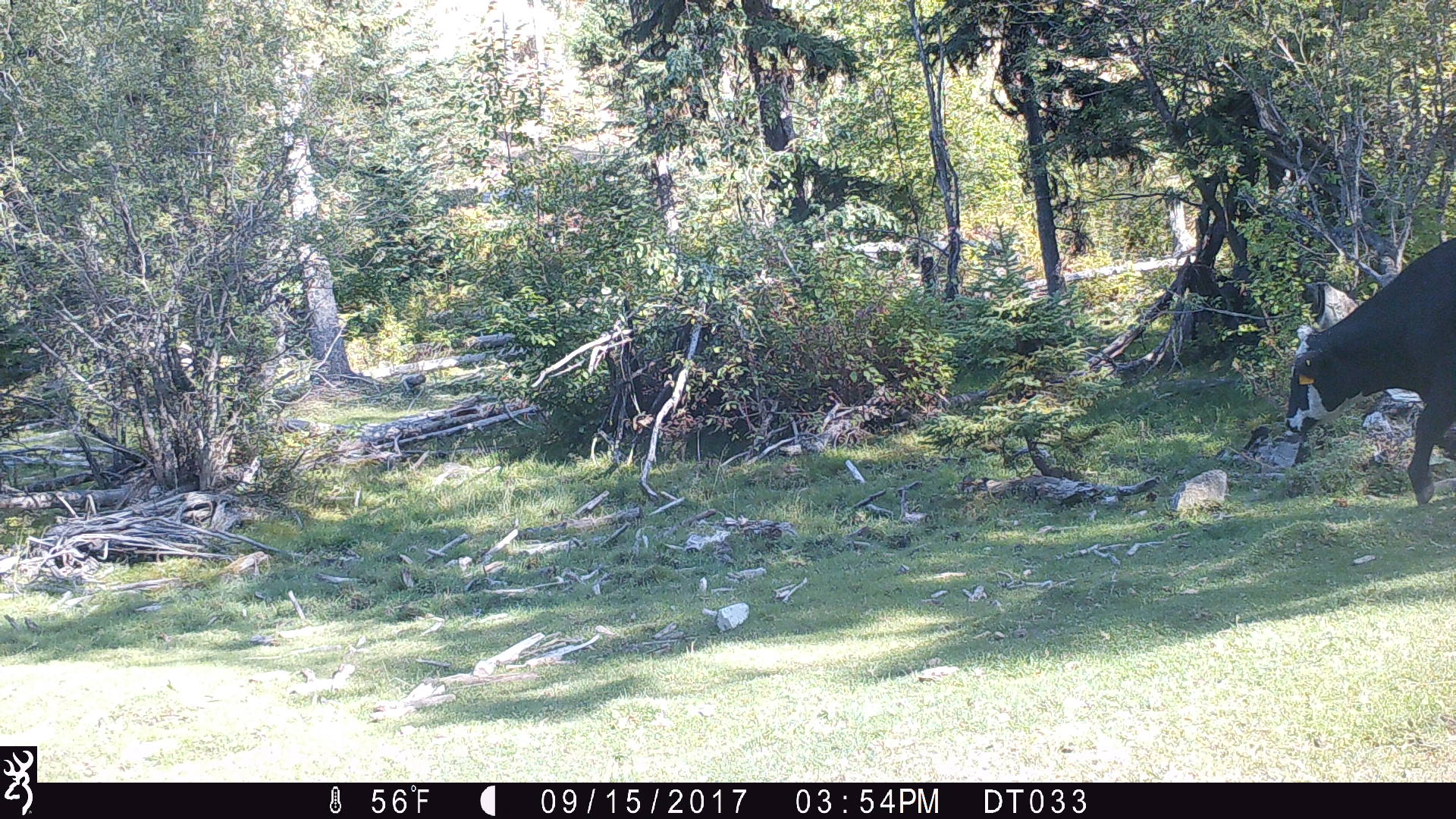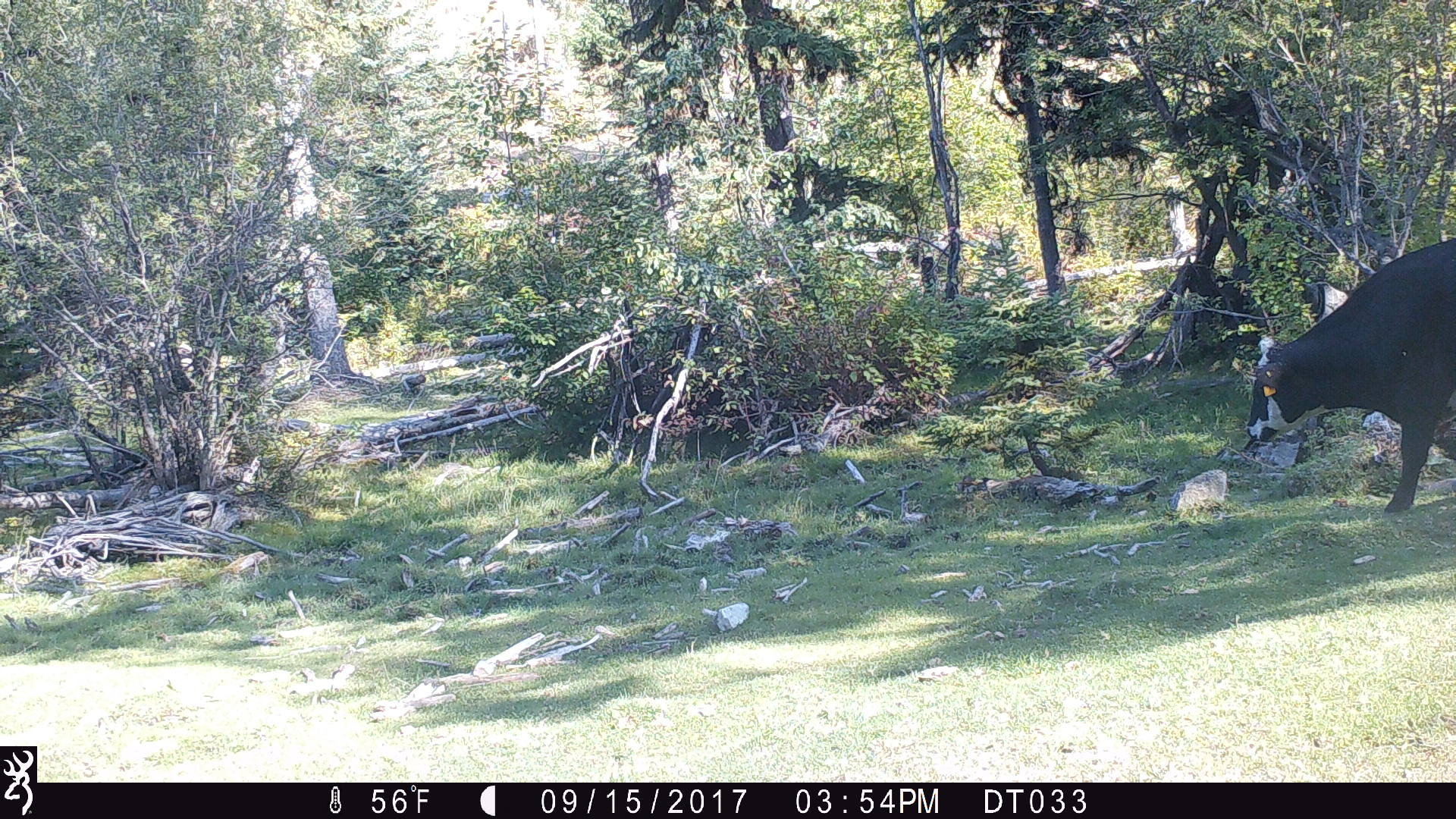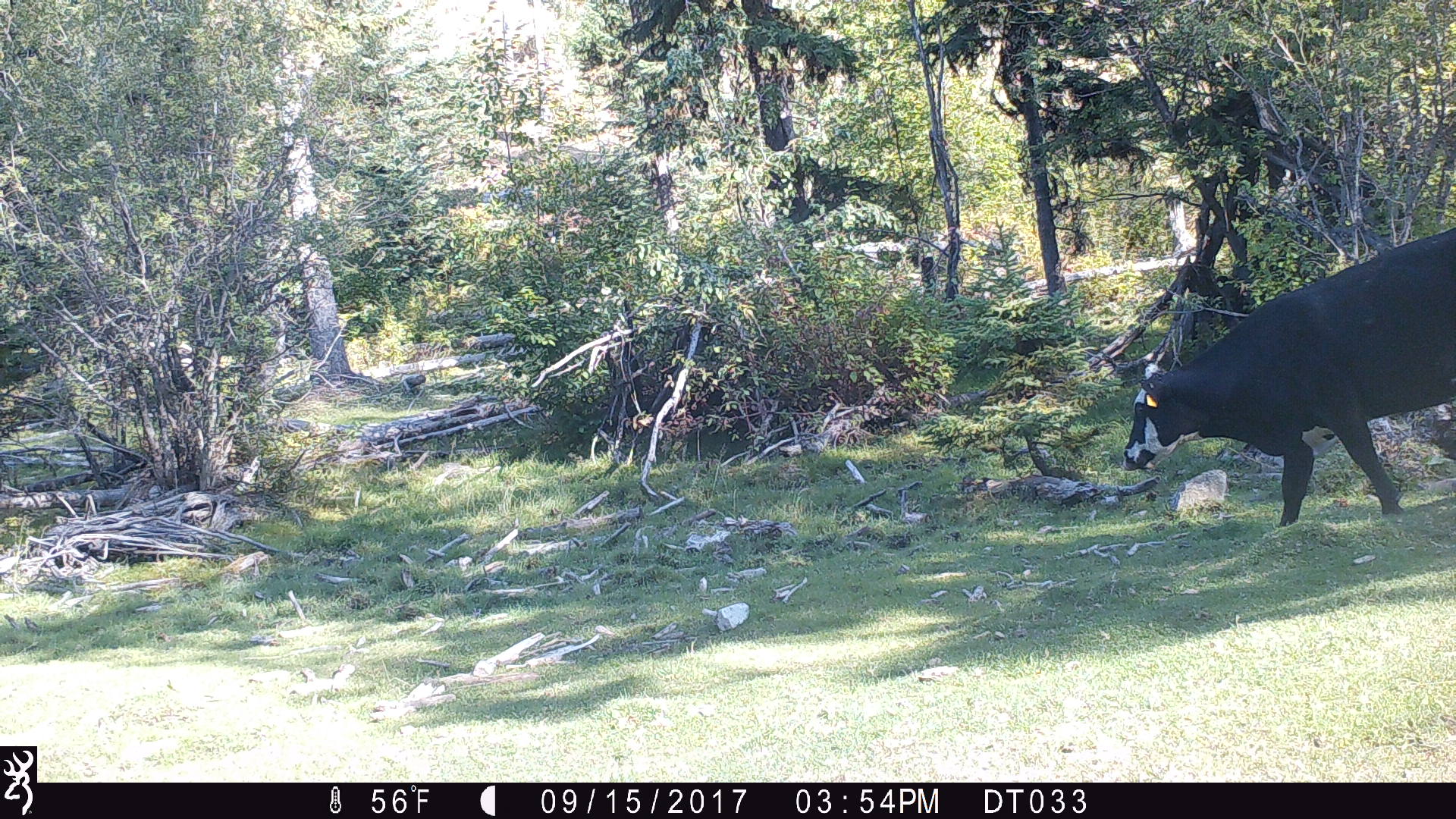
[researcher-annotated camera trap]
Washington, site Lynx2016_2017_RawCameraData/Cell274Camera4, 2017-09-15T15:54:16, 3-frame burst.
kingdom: Animalia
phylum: Chordata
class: Mammalia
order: Artiodactyla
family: Bovidae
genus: Bos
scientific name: Bos taurus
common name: domestic cattle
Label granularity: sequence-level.